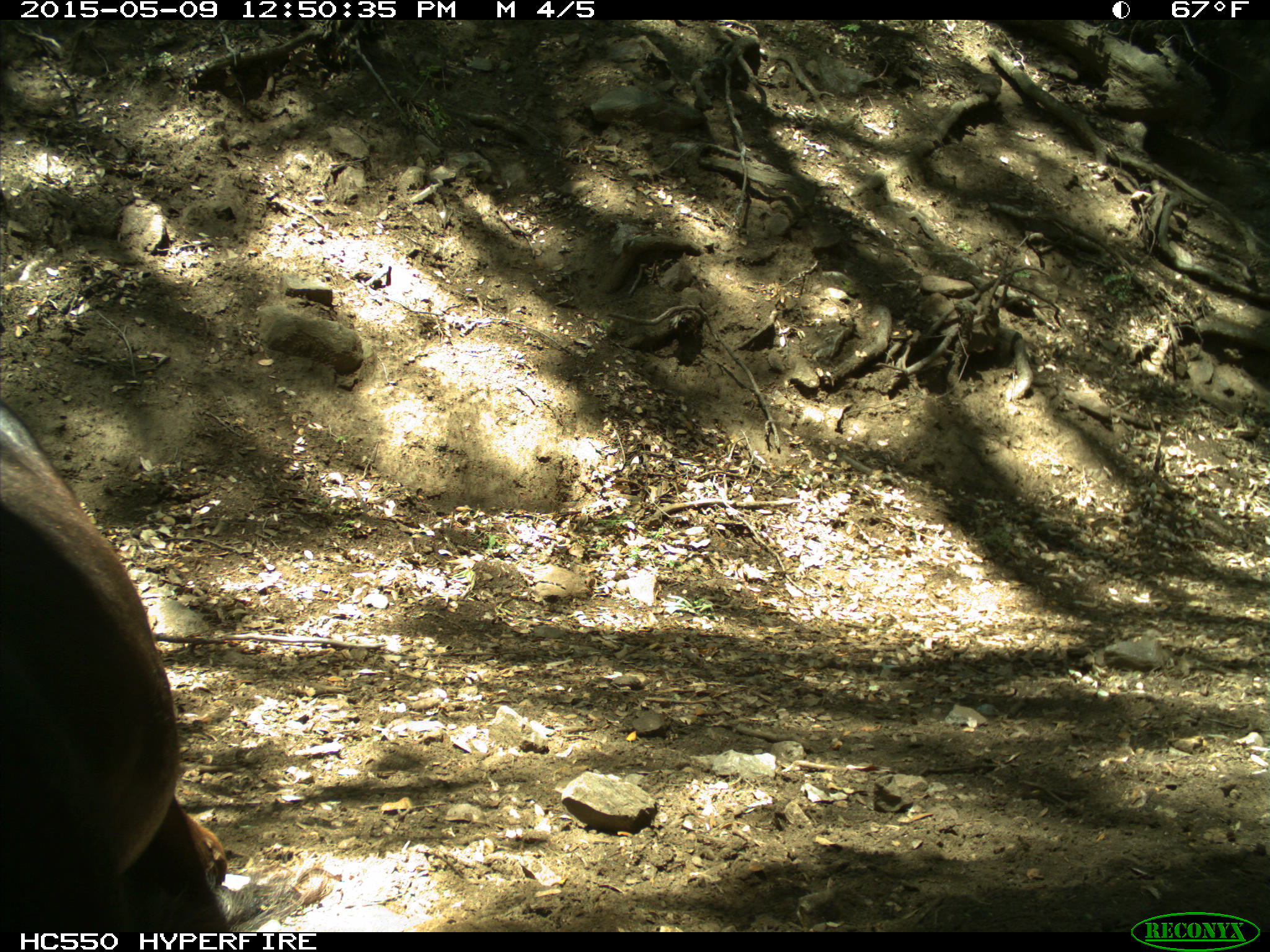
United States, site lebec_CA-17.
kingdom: Animalia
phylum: Chordata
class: Mammalia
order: Artiodactyla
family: Bovidae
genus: Bos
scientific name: Bos taurus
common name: domestic cow